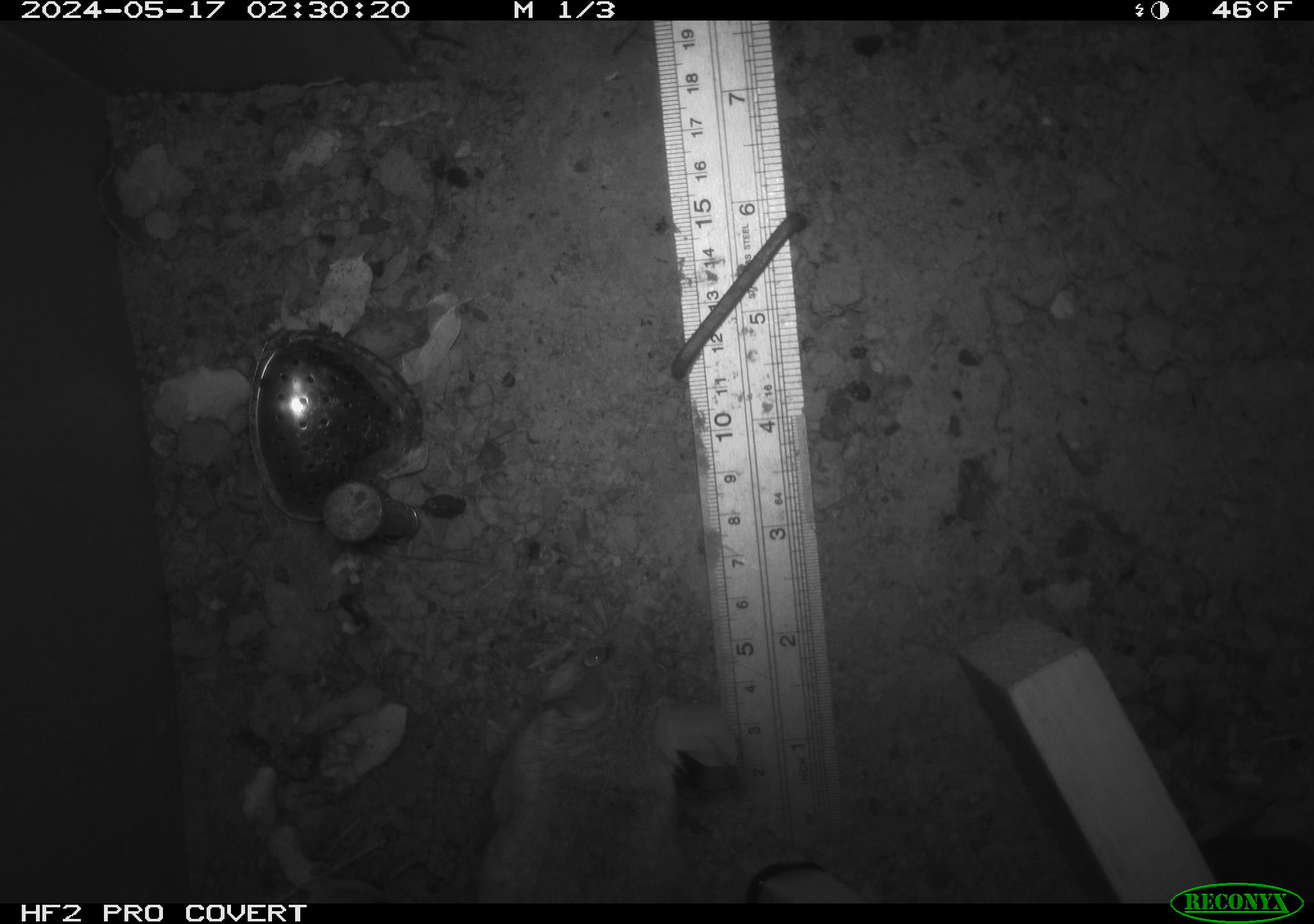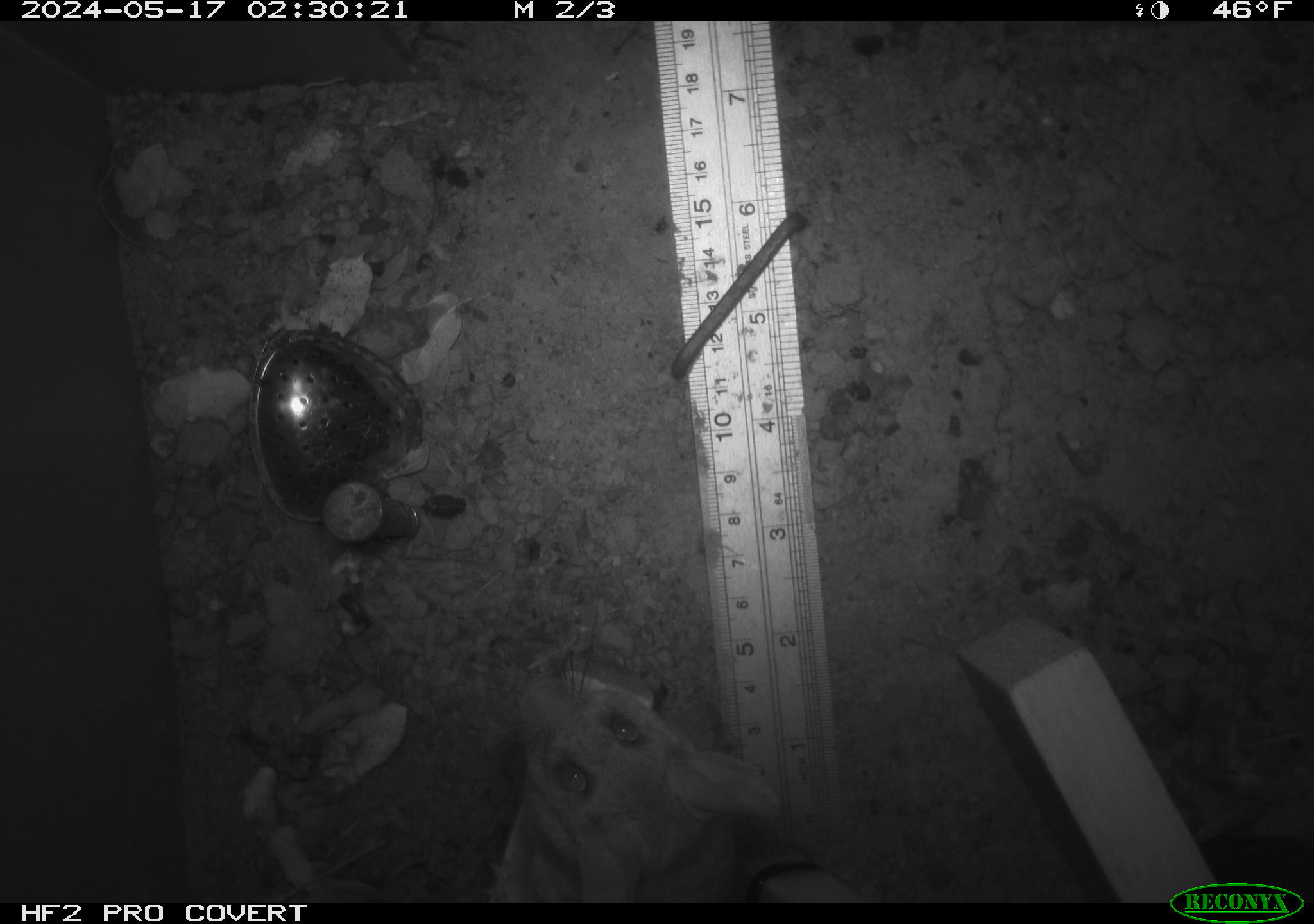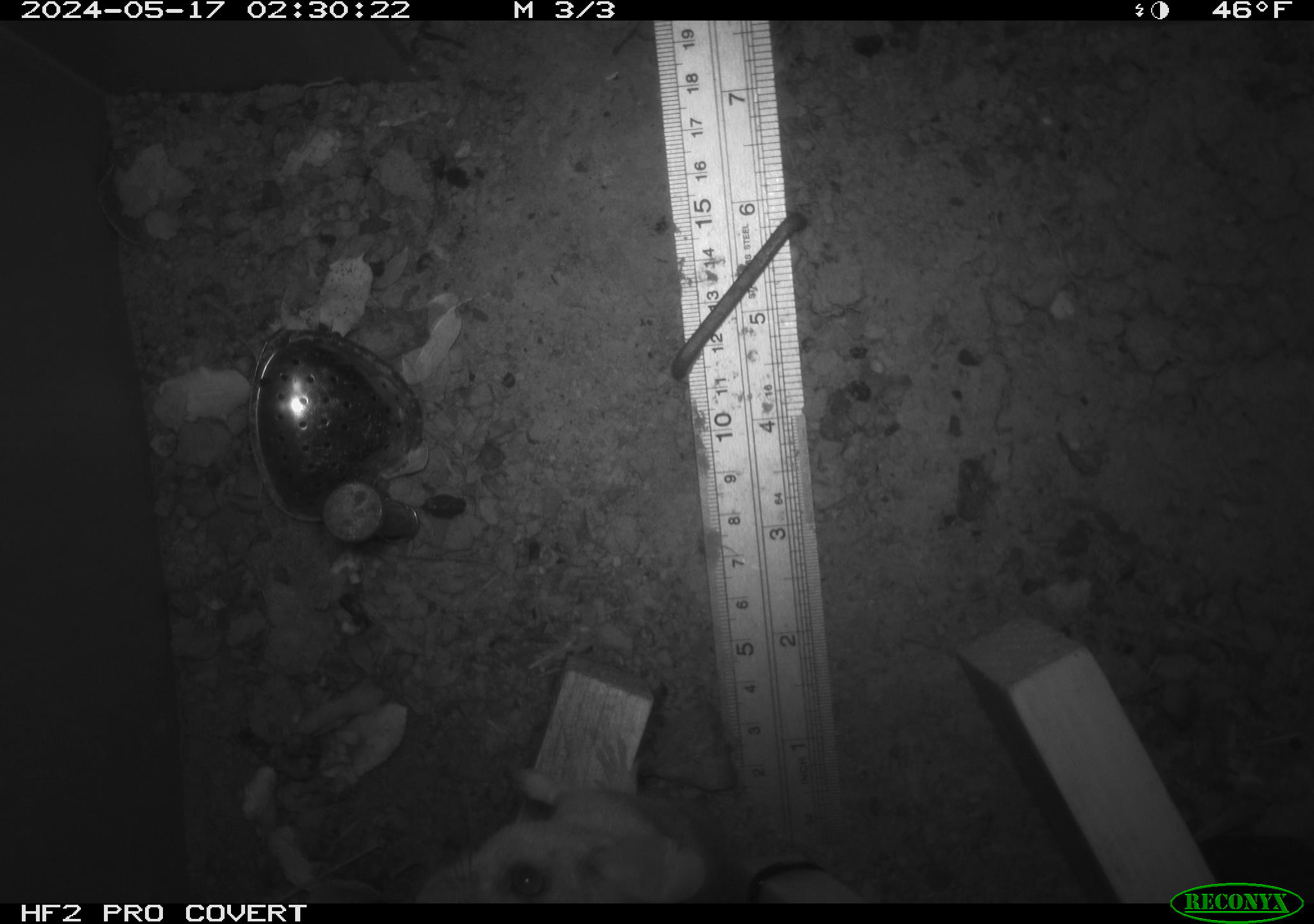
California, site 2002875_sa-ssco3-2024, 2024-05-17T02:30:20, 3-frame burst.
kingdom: Animalia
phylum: Chordata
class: Mammalia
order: Rodentia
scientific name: Rodentia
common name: rodent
Rodent (Rodentia).